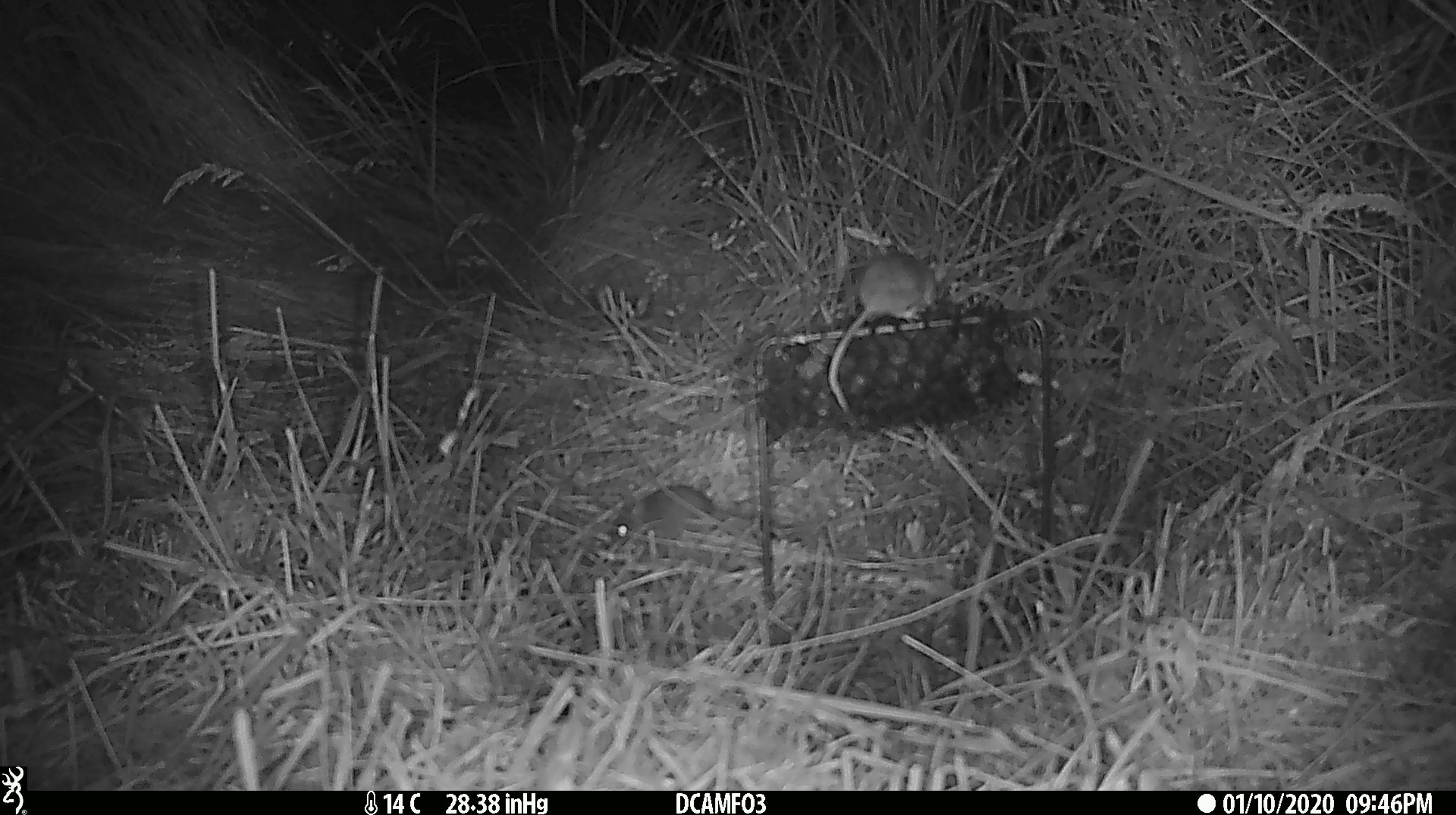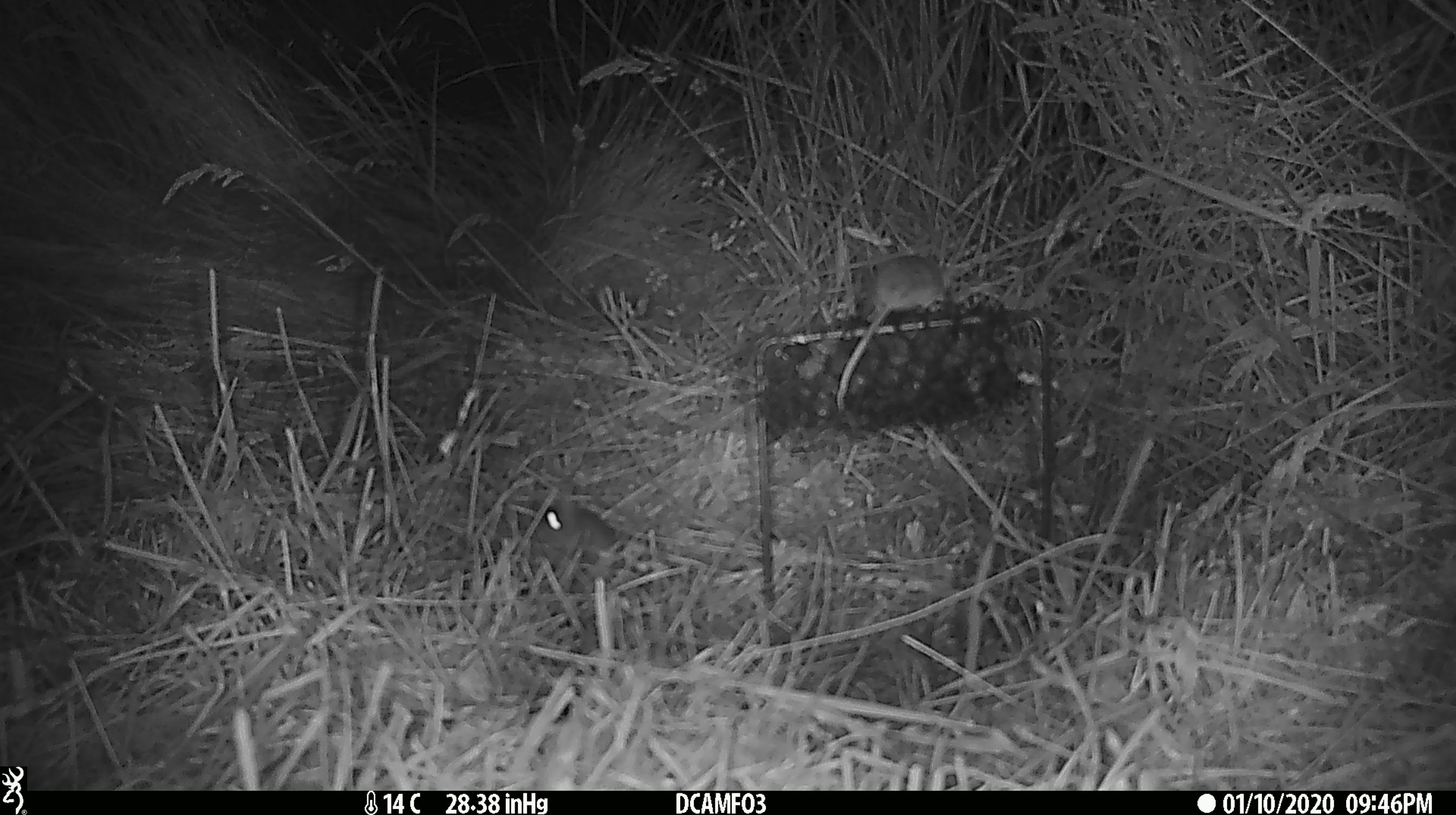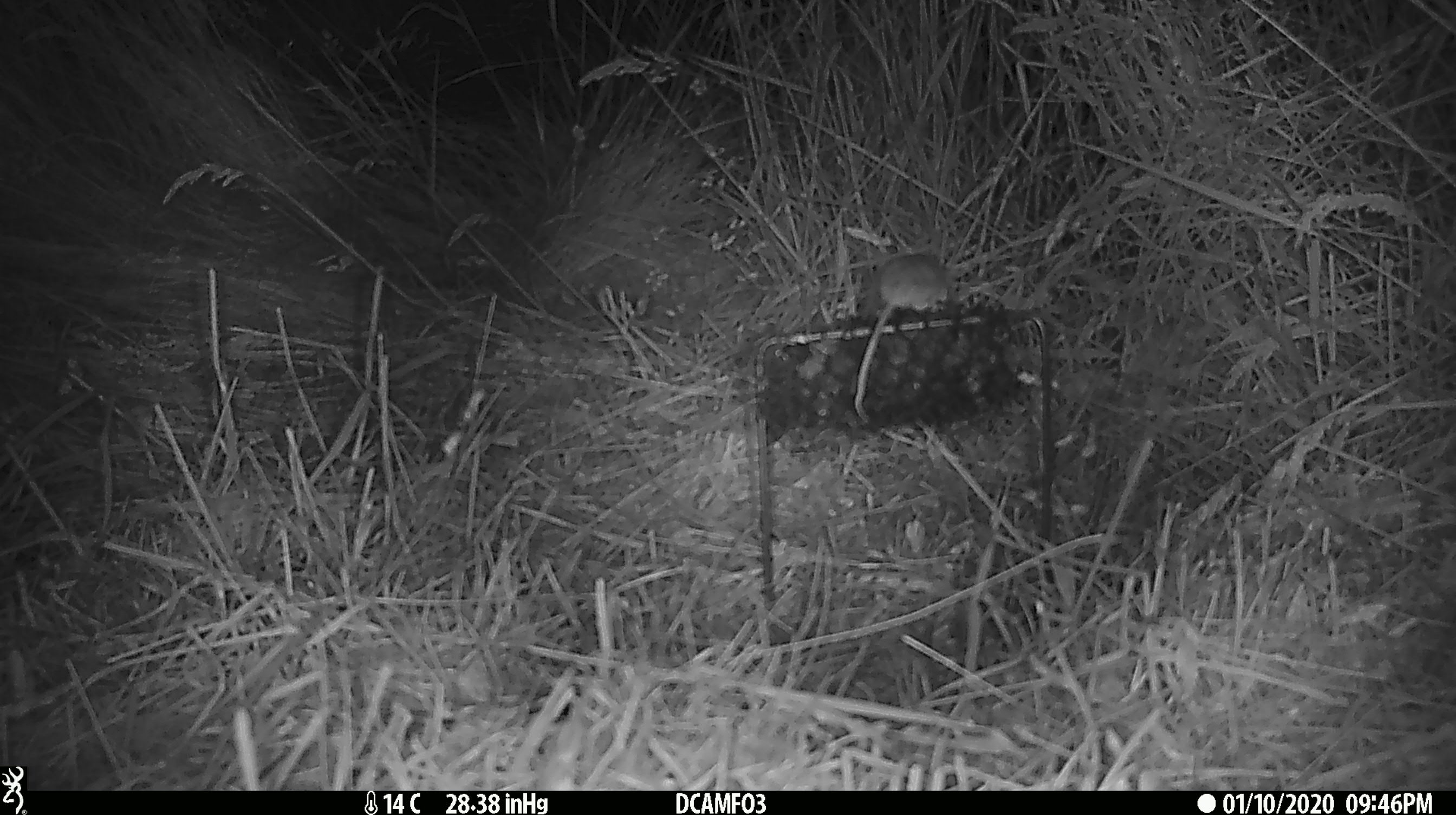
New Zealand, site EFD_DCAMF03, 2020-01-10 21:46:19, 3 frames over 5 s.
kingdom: Animalia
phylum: Chordata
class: Mammalia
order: Rodentia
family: Muridae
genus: Mus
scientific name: Mus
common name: mouse